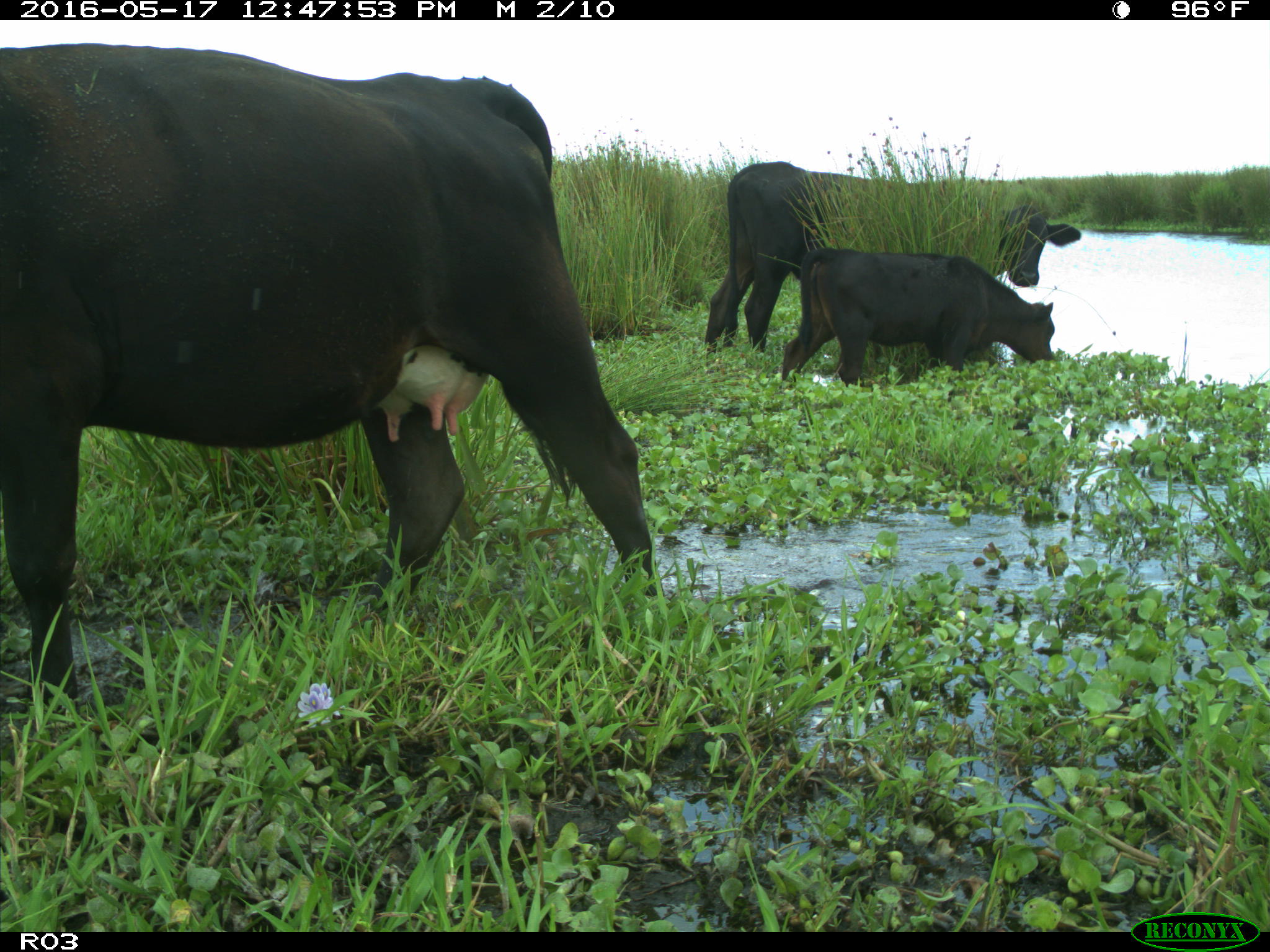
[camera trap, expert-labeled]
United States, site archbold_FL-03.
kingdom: Animalia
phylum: Chordata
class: Mammalia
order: Artiodactyla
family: Bovidae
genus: Bos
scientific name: Bos taurus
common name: domestic cow